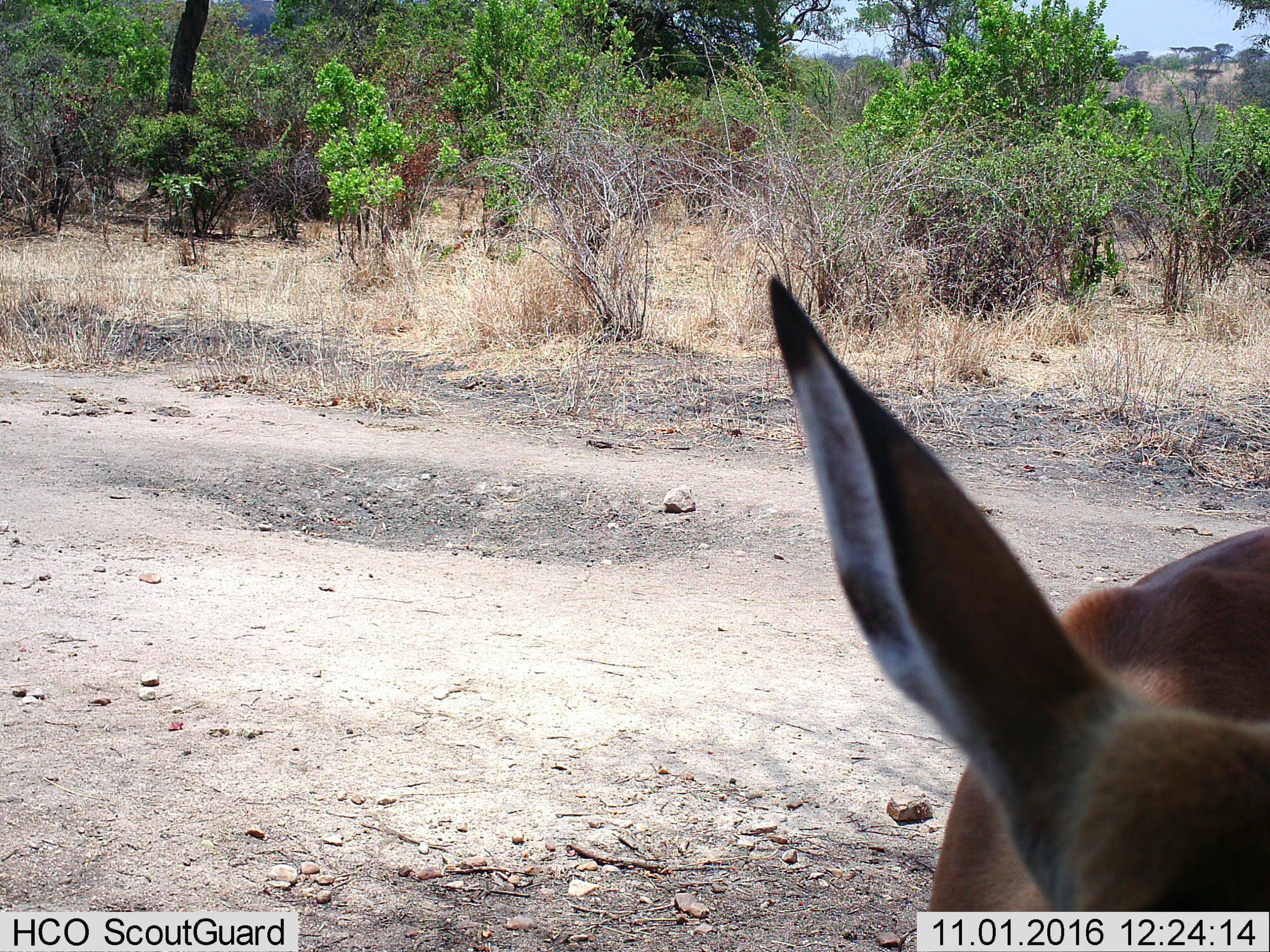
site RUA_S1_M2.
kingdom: Animalia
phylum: Chordata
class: Mammalia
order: Artiodactyla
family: Bovidae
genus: Aepyceros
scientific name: Aepyceros melampus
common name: impala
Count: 1.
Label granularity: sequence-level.